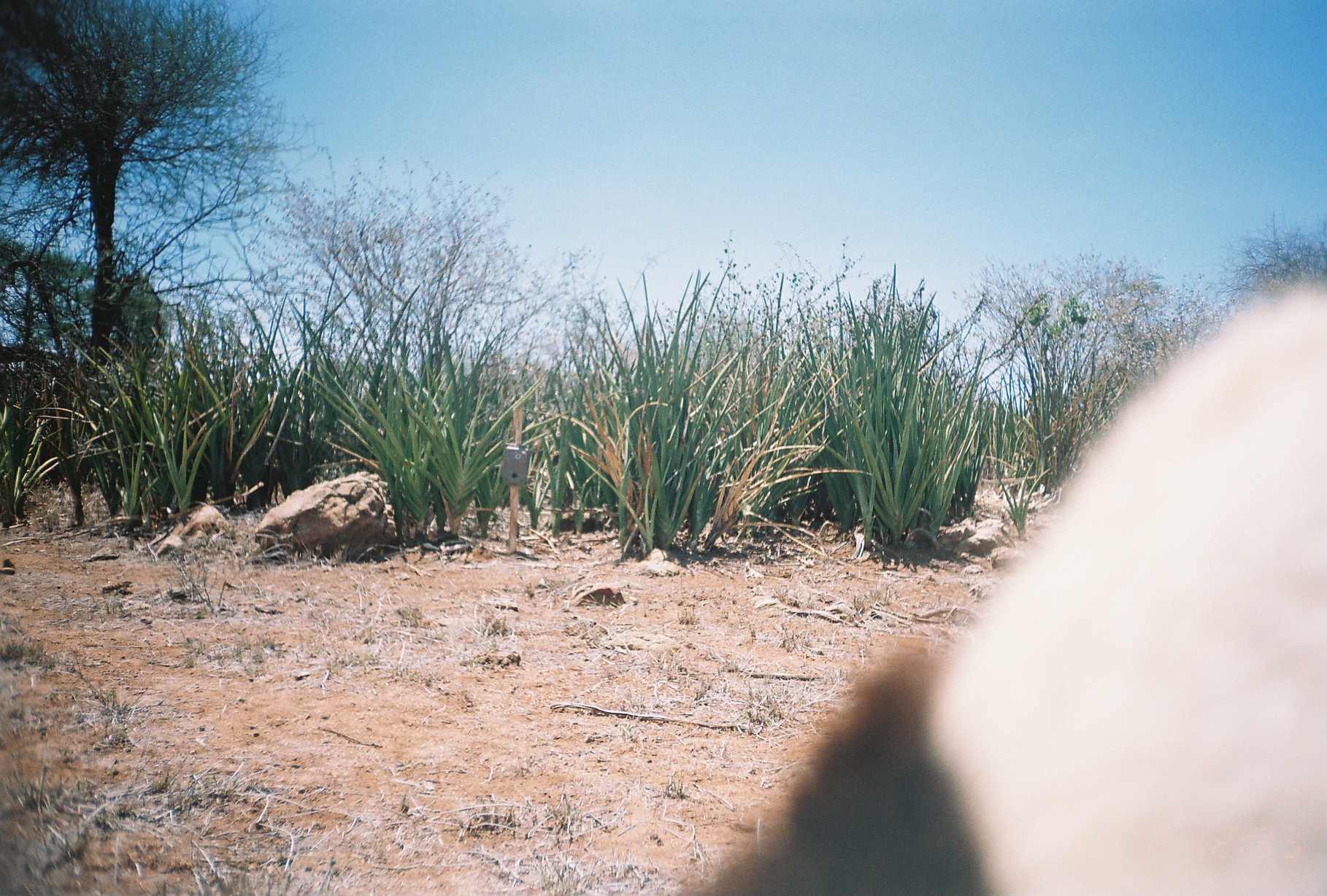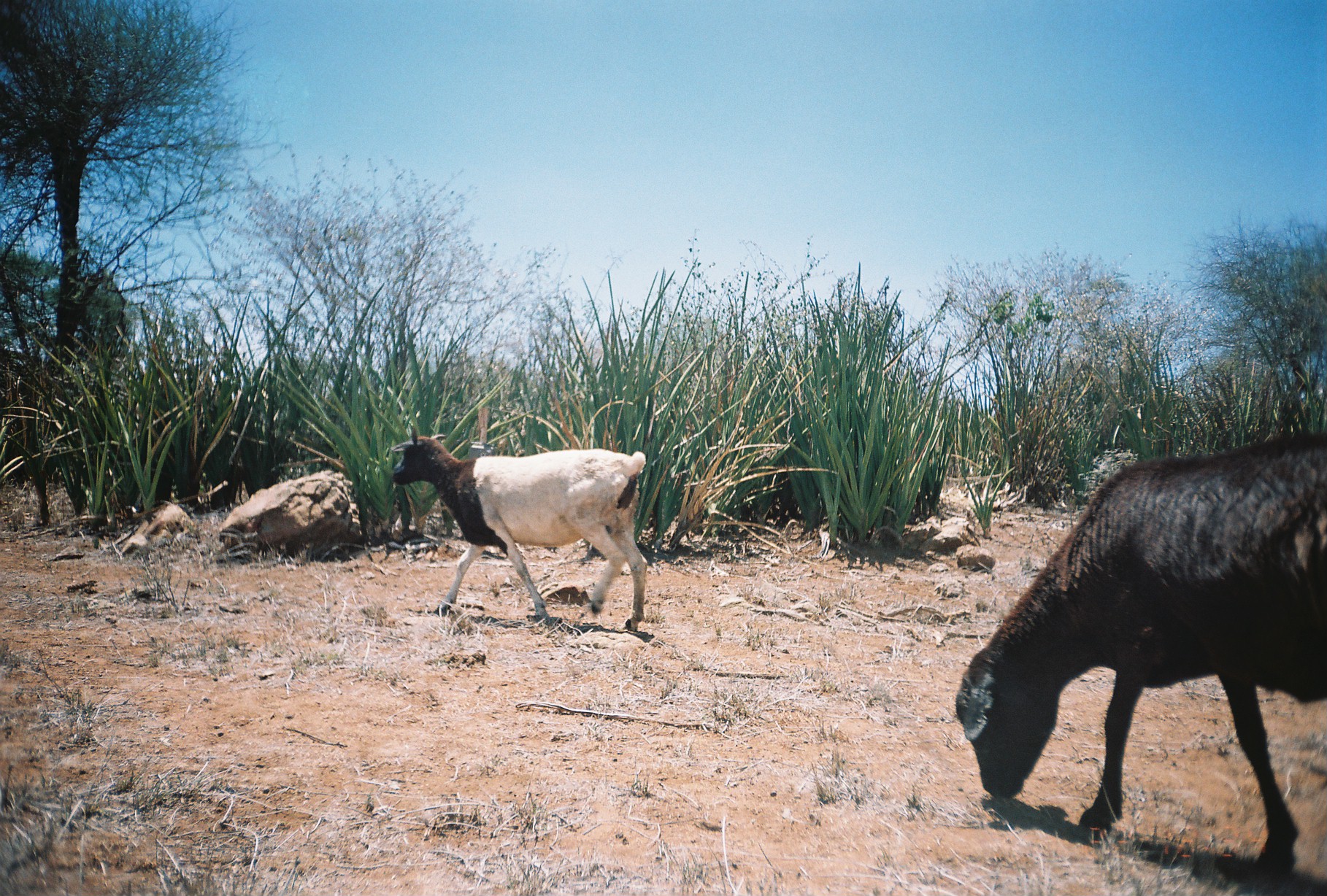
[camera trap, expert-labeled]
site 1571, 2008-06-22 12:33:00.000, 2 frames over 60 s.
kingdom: Animalia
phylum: Chordata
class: Mammalia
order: Artiodactyla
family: Bovidae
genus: Ovis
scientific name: Ovis aries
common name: domestic sheep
Ovis aries (domestic sheep), count 1.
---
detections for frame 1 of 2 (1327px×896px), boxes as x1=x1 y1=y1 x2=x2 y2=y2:
ovis aries: x1=686 y1=275 x2=1325 y2=893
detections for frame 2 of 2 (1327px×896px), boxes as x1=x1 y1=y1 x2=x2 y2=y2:
ovis aries: x1=955 y1=430 x2=1327 y2=892; x1=390 y1=422 x2=647 y2=632